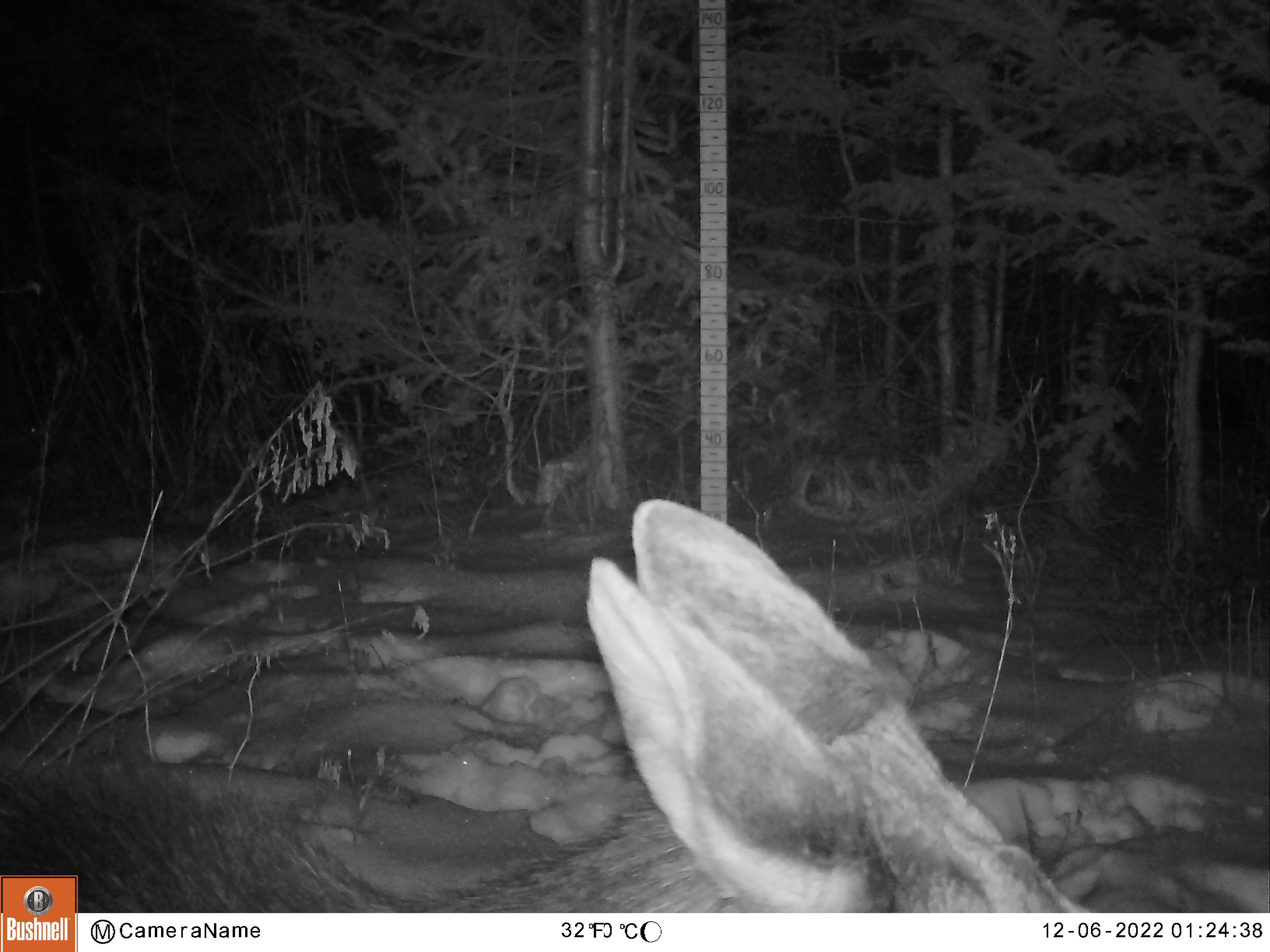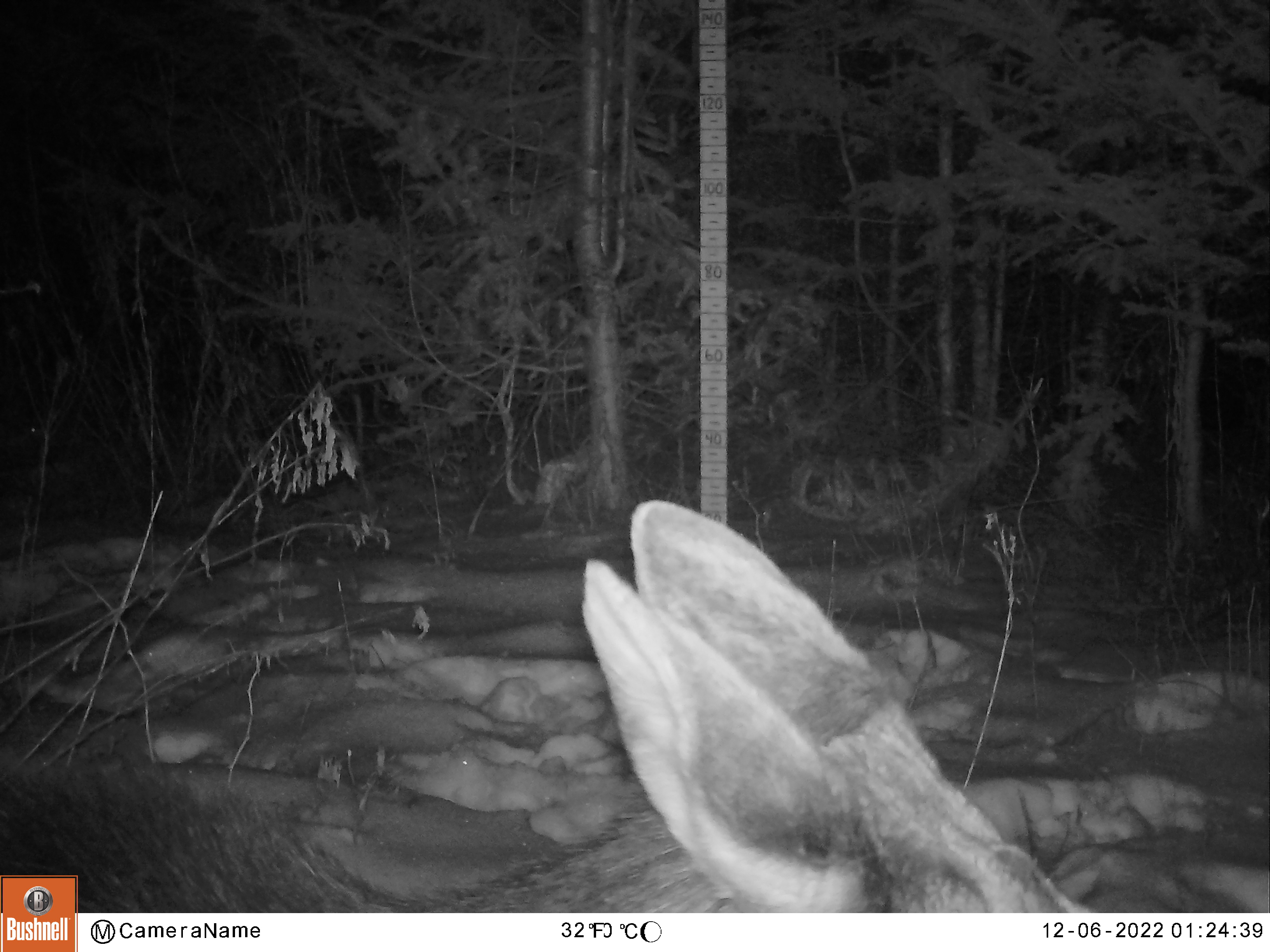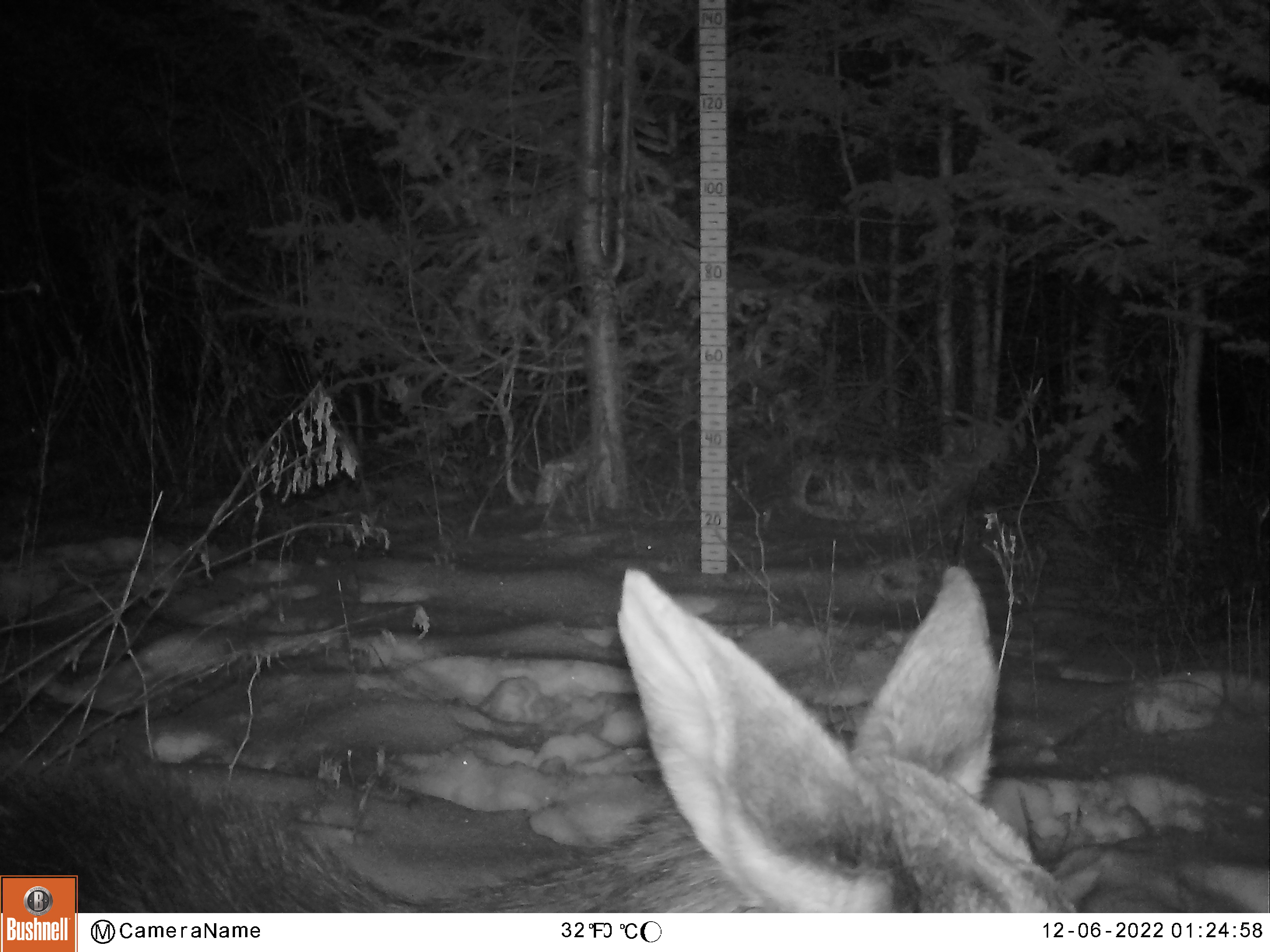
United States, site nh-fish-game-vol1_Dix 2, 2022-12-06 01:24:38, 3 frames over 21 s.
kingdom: Animalia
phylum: Chordata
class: Mammalia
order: Artiodactyla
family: Cervidae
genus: Alces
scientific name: Alces alces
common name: moose